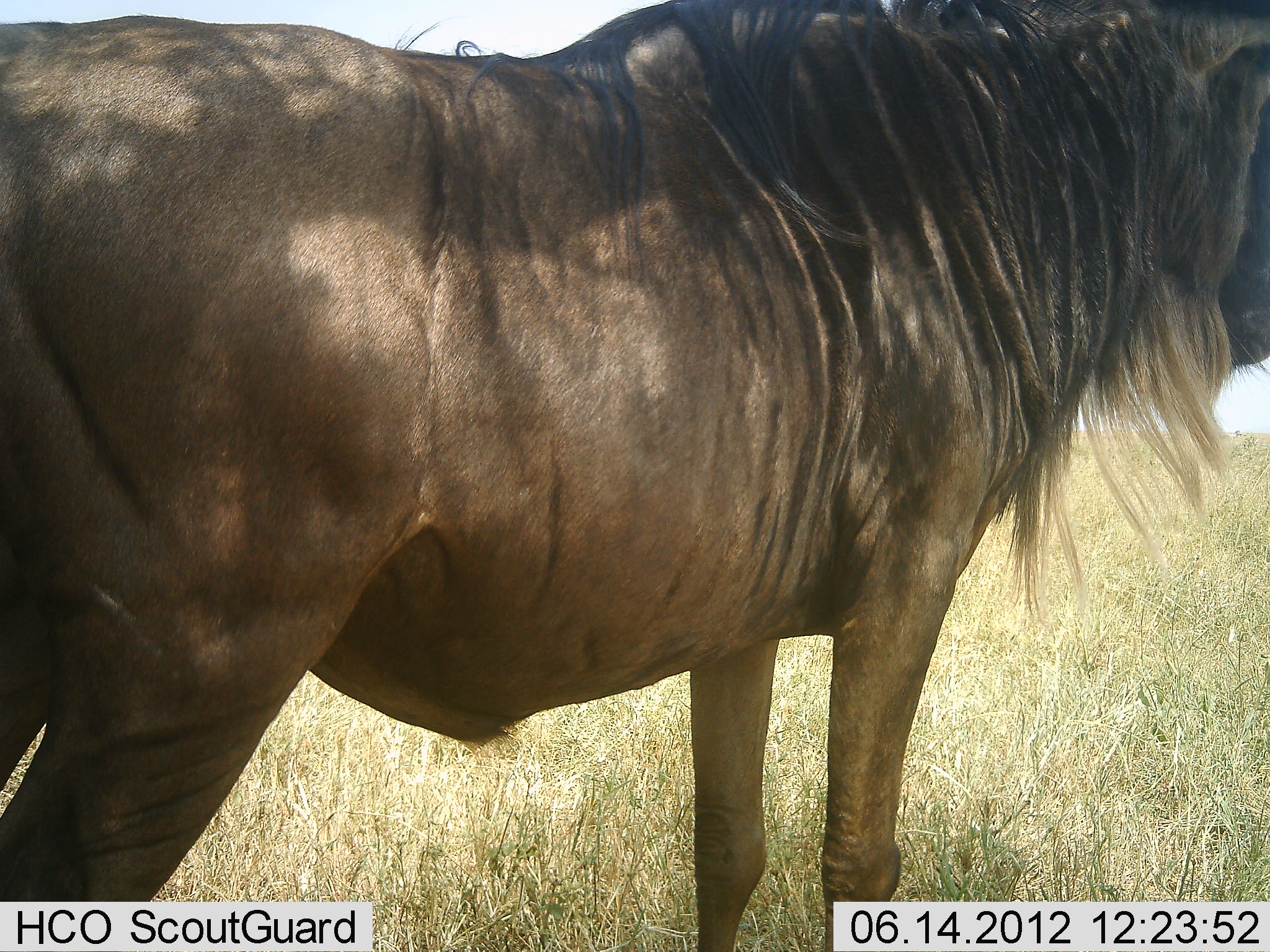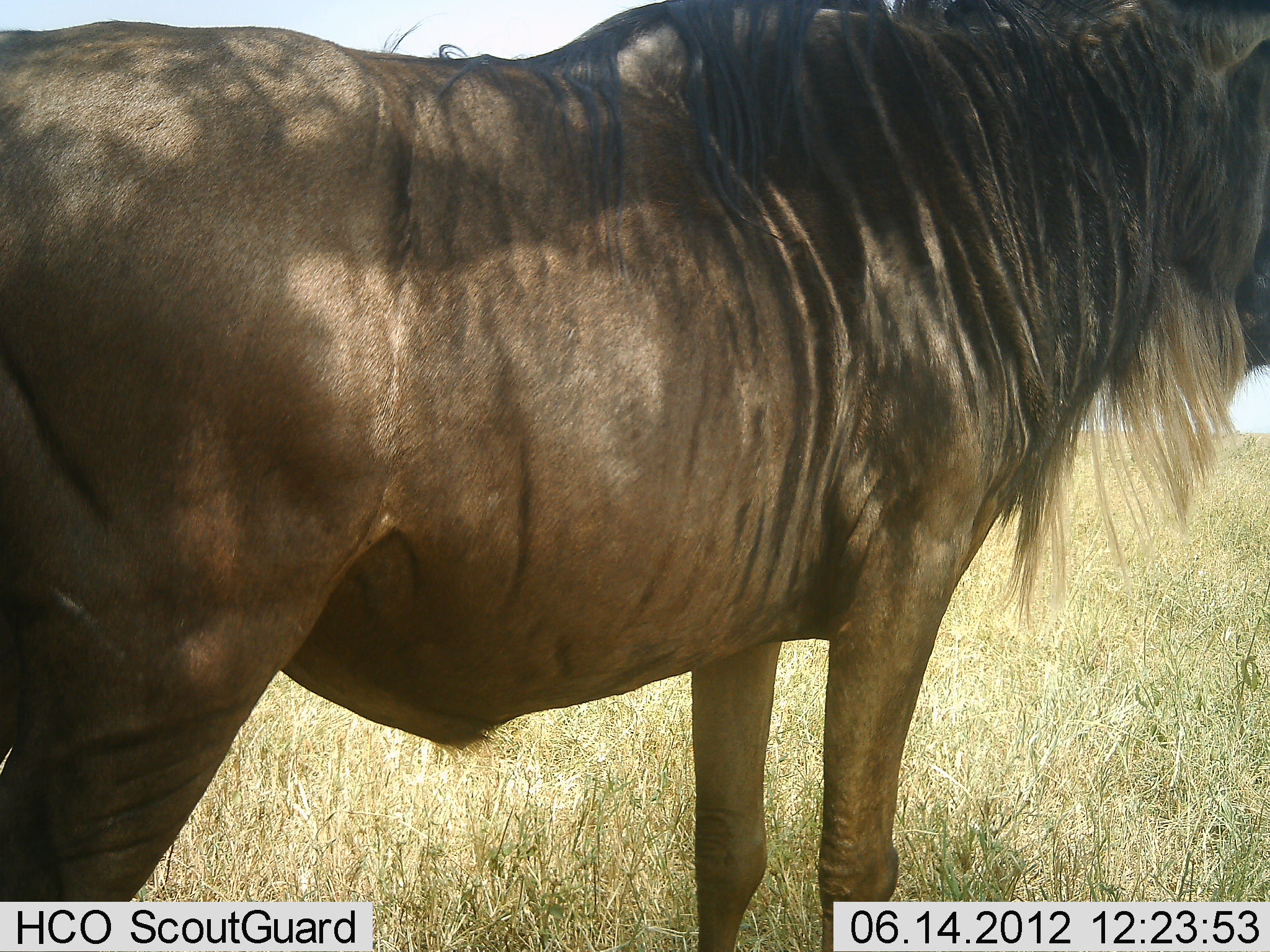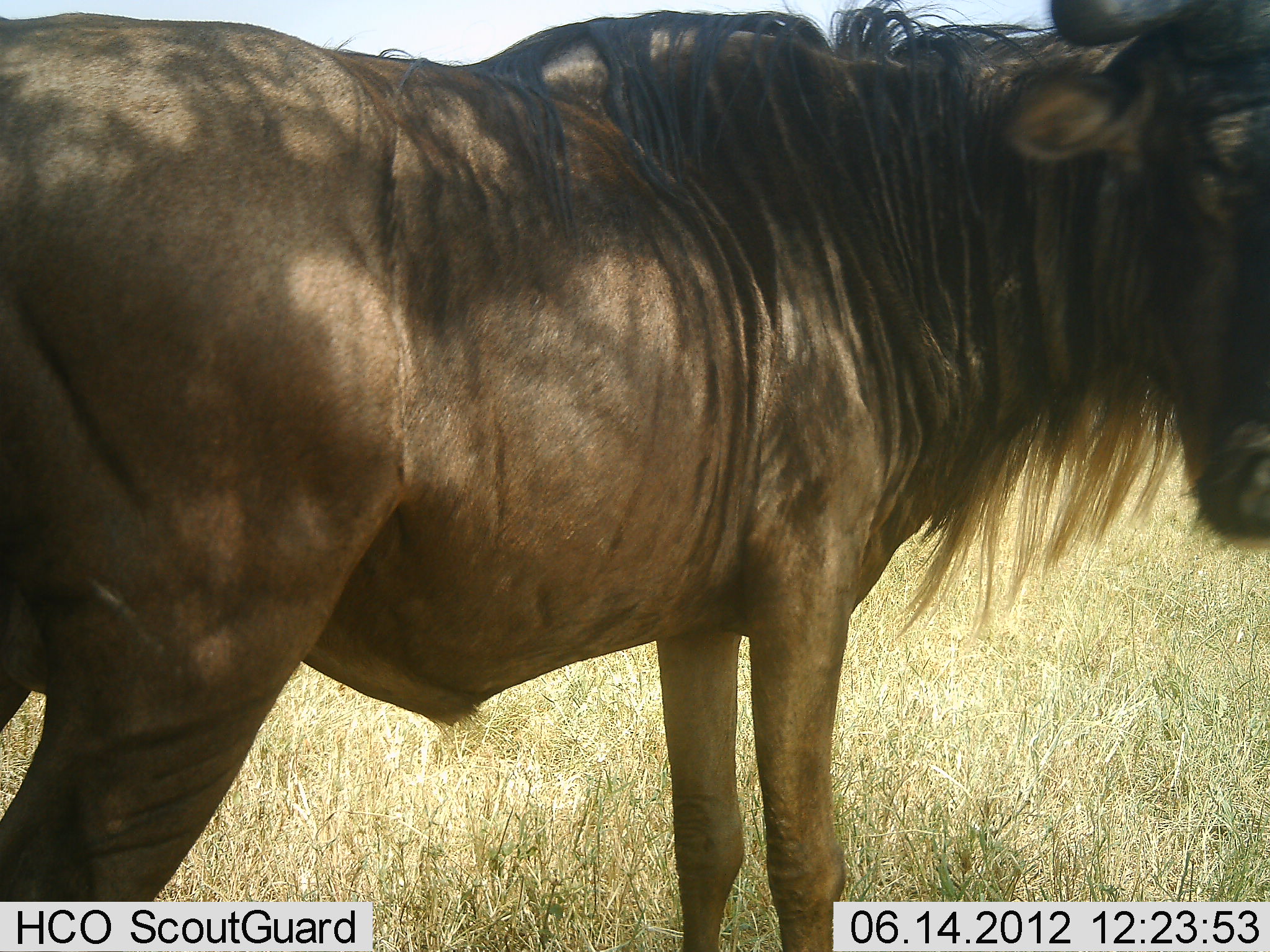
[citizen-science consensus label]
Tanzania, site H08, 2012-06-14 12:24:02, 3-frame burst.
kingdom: Animalia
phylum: Chordata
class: Mammalia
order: Artiodactyla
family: Bovidae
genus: Connochaetes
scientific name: Connochaetes taurinus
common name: blue wildebeest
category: wildebeest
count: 1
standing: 100%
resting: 0%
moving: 10%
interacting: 0%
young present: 0%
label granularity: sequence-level